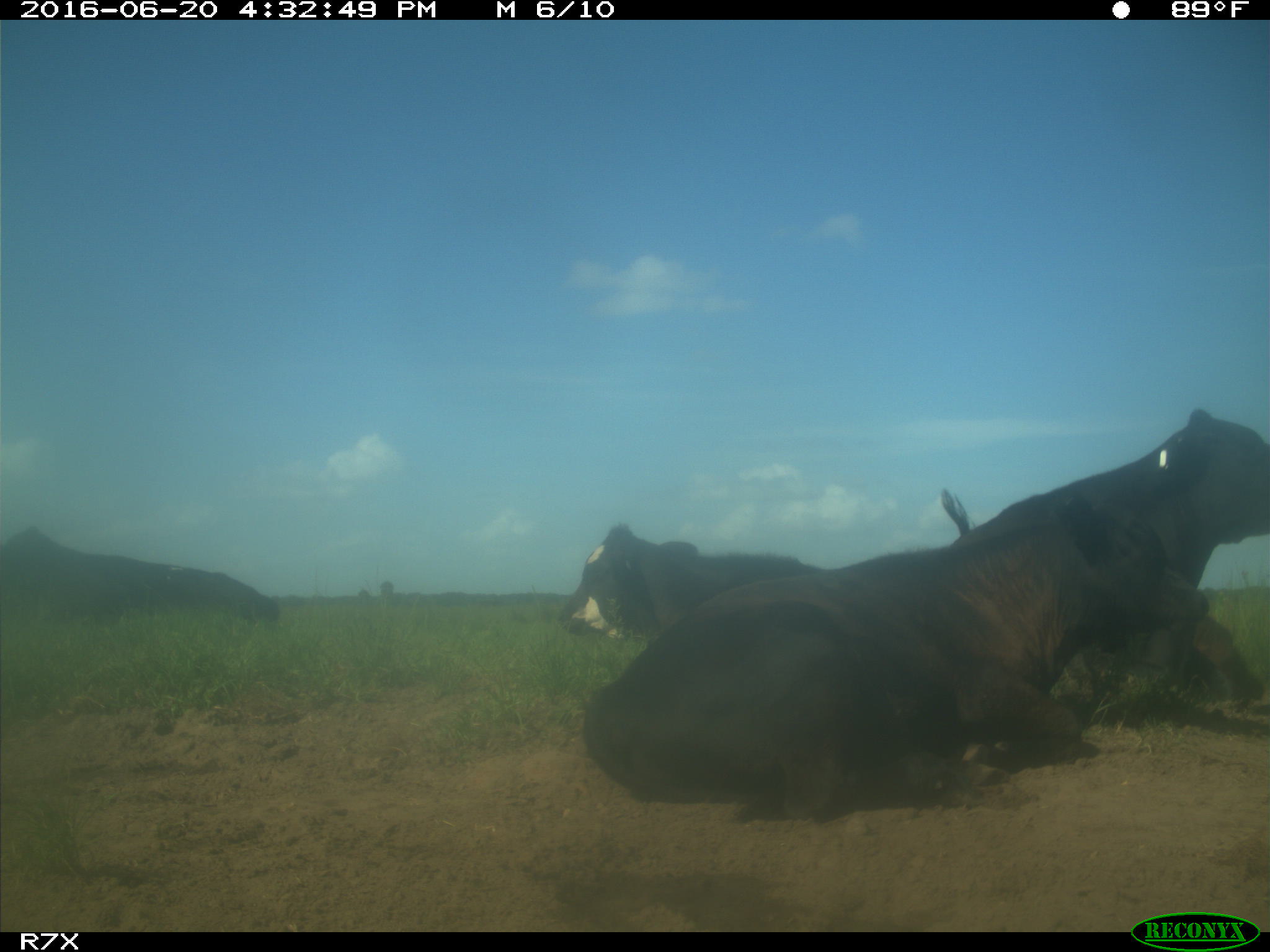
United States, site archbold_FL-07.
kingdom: Animalia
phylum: Chordata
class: Mammalia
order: Artiodactyla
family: Bovidae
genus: Bos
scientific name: Bos taurus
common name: domestic cow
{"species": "Bos taurus (domestic cow)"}